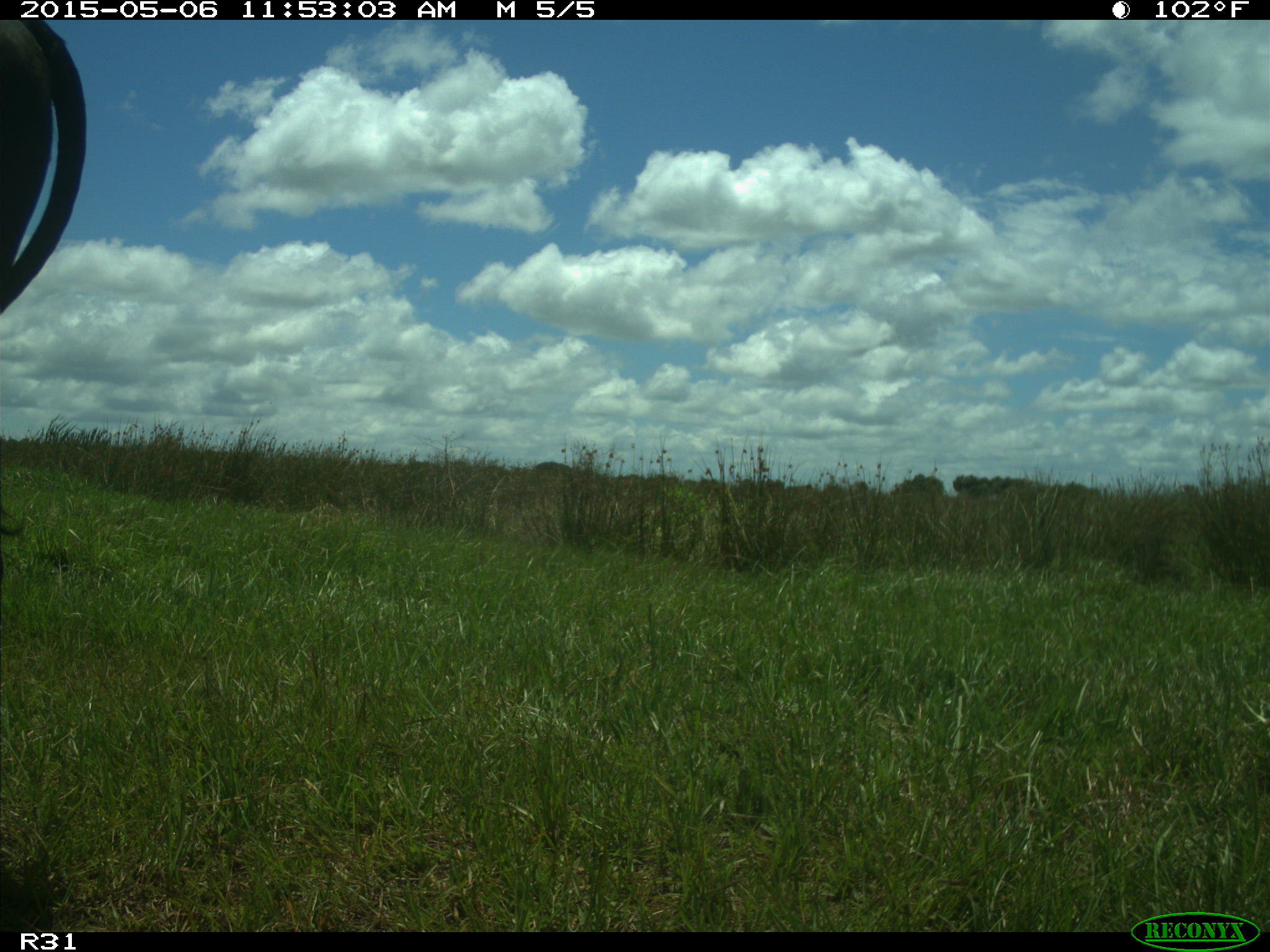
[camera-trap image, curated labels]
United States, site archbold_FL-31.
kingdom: Animalia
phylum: Chordata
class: Mammalia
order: Artiodactyla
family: Bovidae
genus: Bos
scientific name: Bos taurus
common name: domestic cow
Bos taurus (domestic cow).